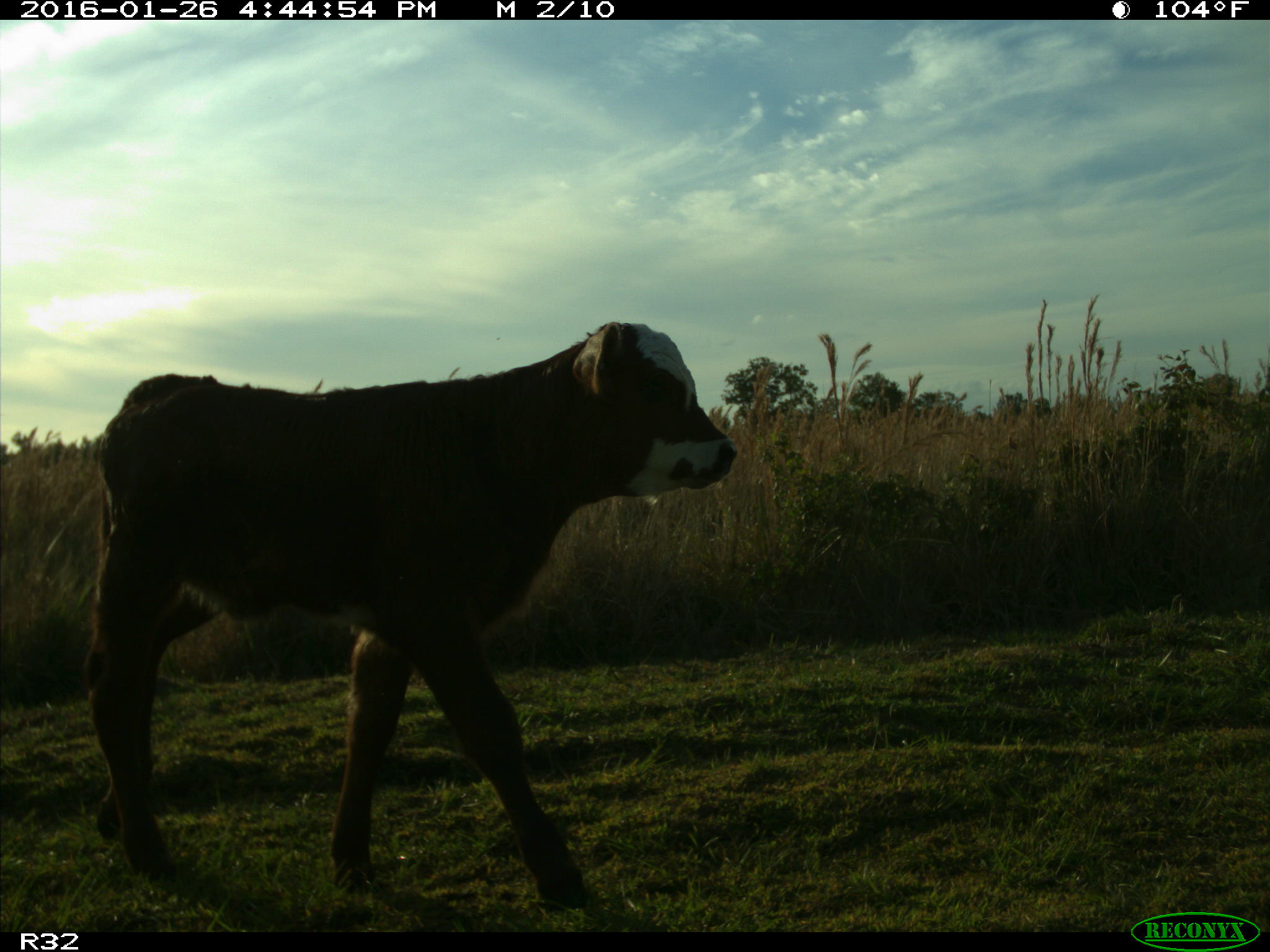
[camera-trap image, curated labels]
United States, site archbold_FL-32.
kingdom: Animalia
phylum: Chordata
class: Mammalia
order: Artiodactyla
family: Bovidae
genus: Bos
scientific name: Bos taurus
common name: domestic cow